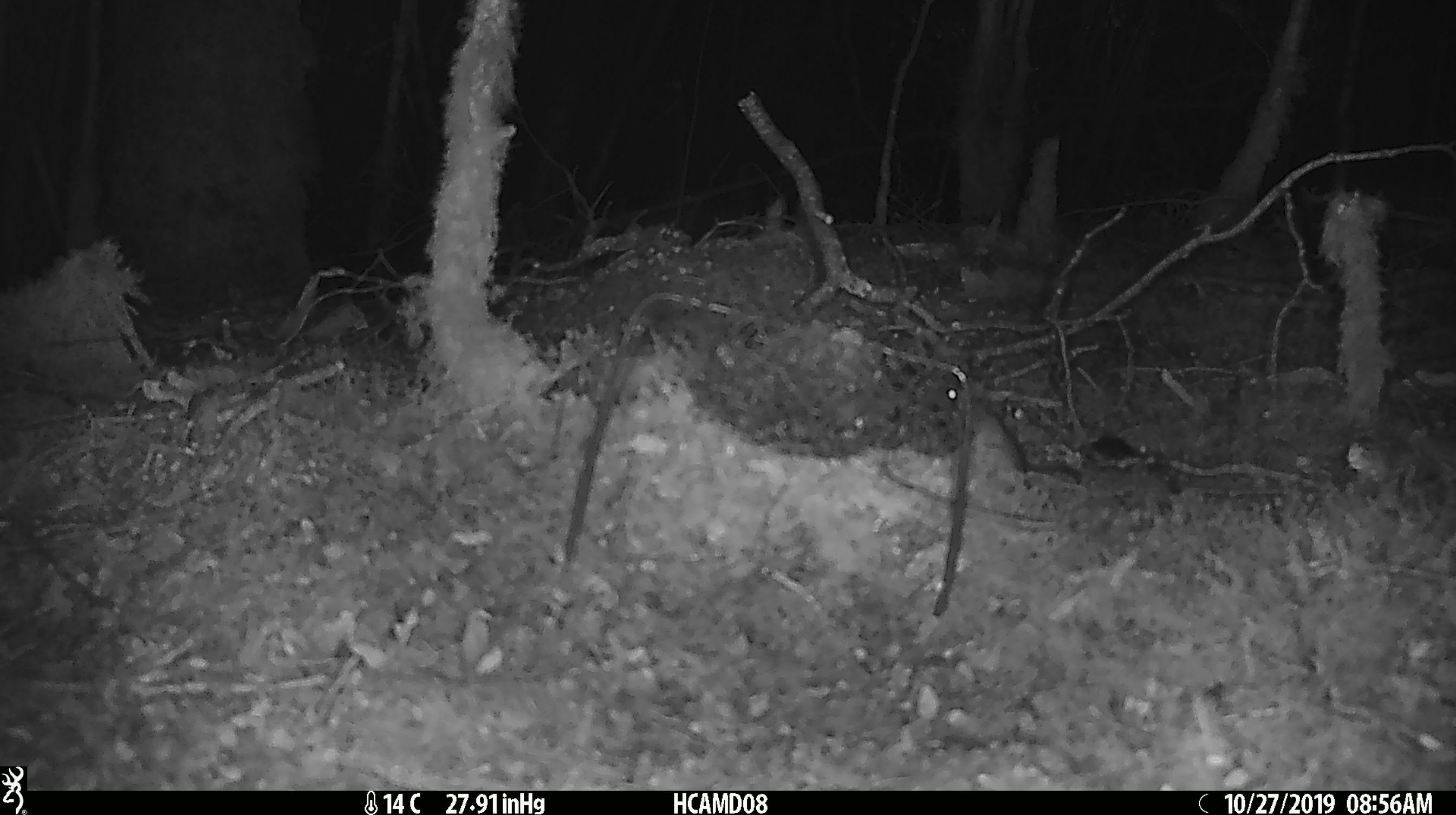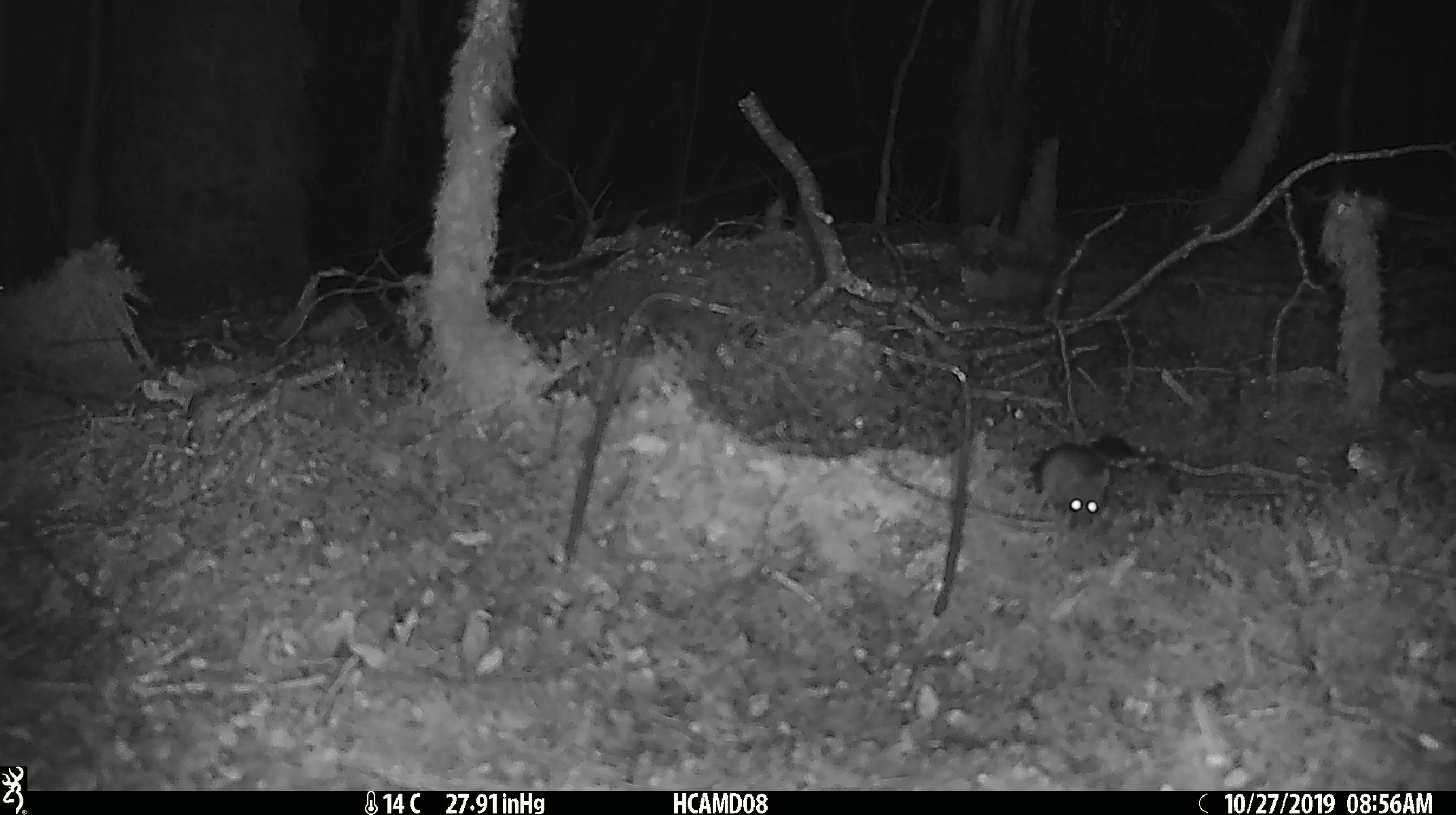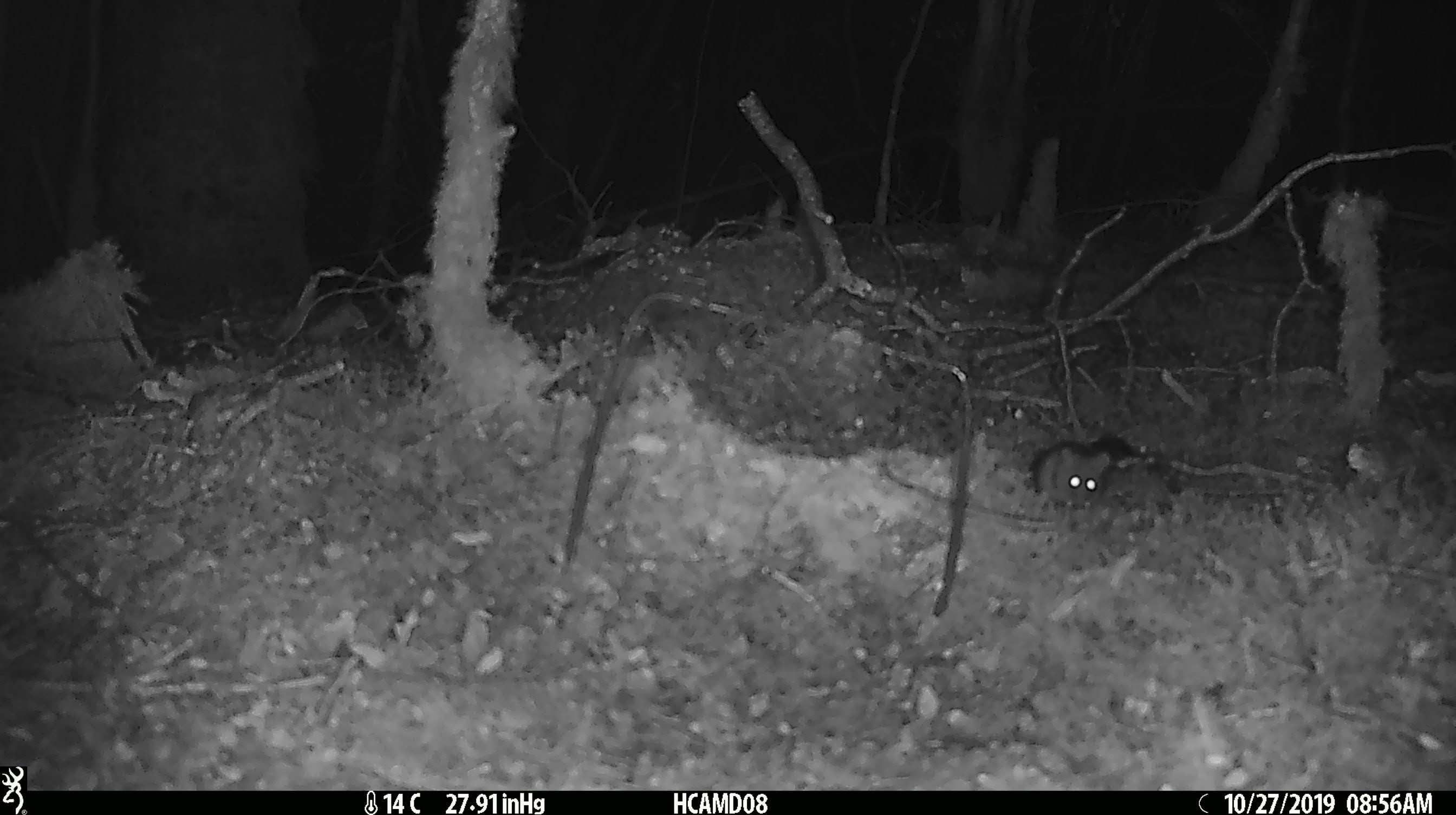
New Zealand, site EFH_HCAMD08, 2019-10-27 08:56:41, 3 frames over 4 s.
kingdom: Animalia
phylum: Chordata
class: Mammalia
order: Rodentia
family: Muridae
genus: Mus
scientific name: Mus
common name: mouse